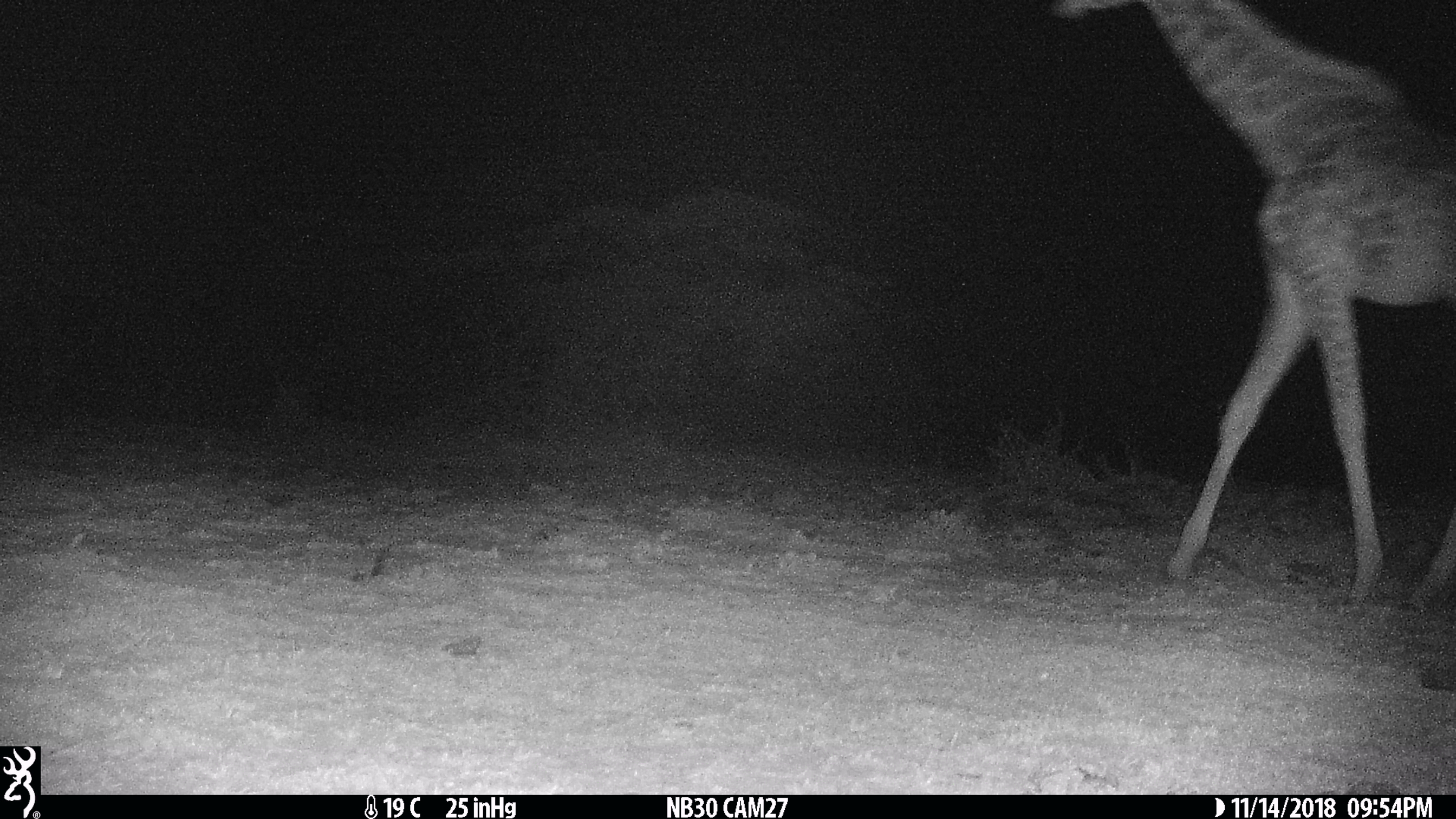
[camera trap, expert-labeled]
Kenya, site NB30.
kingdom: Animalia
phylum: Chordata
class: Mammalia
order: Artiodactyla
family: Giraffidae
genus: Giraffa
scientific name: Giraffa camelopardalis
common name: northern giraffe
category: giraffe